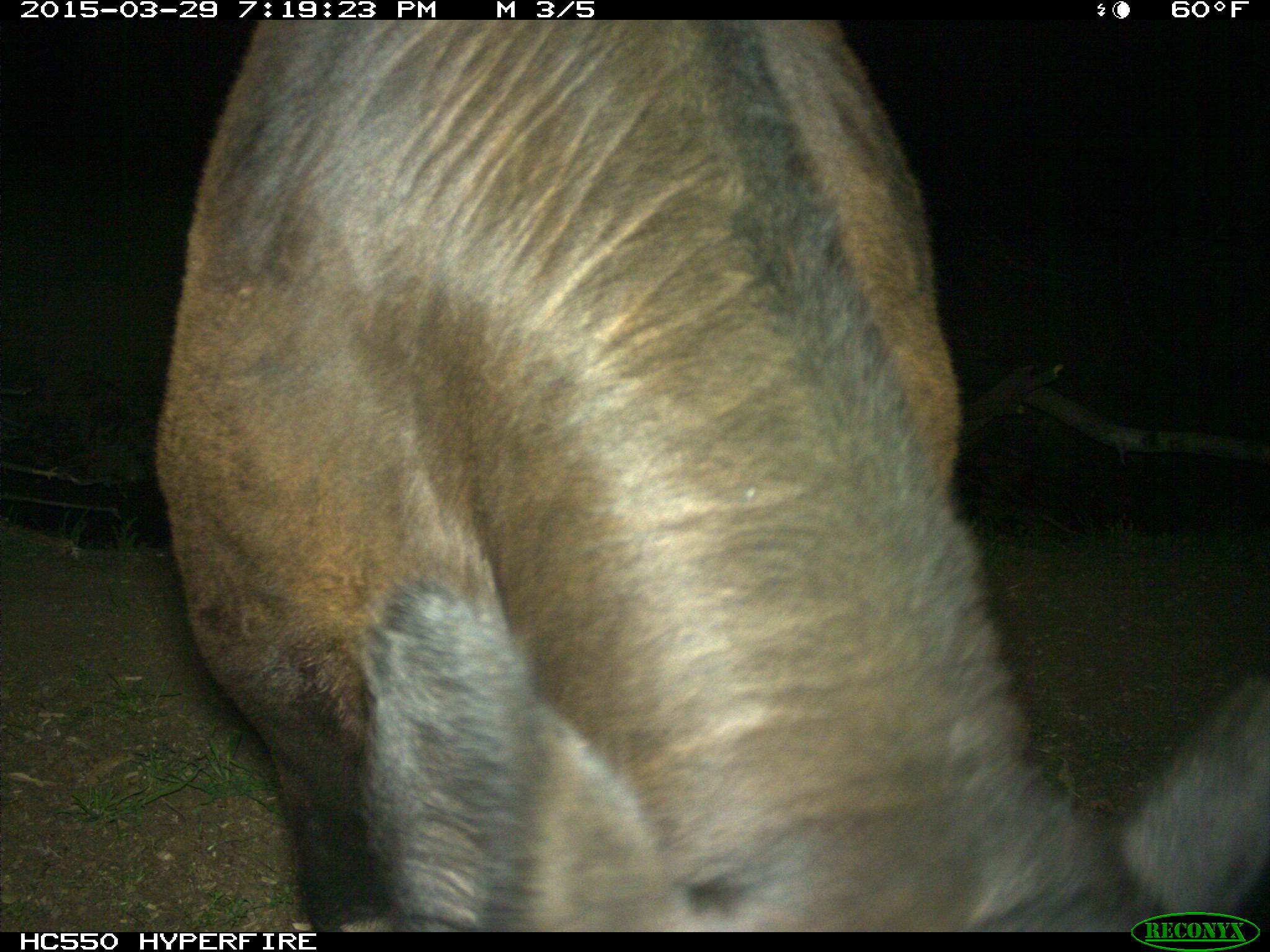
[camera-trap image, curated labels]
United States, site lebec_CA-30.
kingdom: Animalia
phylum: Chordata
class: Mammalia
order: Artiodactyla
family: Bovidae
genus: Bos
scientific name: Bos taurus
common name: domestic cow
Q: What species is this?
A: Bos taurus (domestic cow).